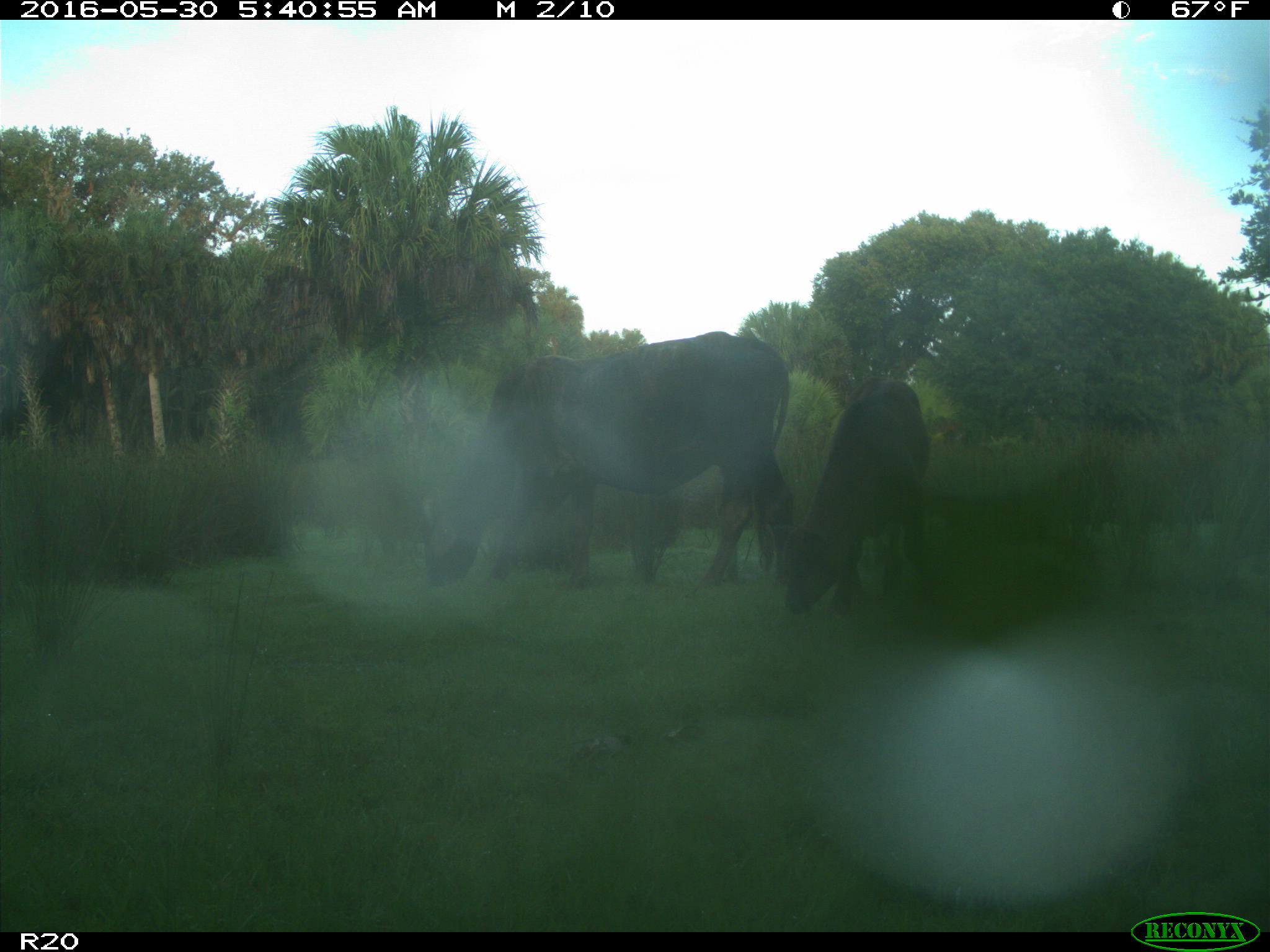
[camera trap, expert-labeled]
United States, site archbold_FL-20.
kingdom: Animalia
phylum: Chordata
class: Mammalia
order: Artiodactyla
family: Bovidae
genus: Bos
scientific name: Bos taurus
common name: domestic cow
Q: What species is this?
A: Bos taurus (domestic cow).